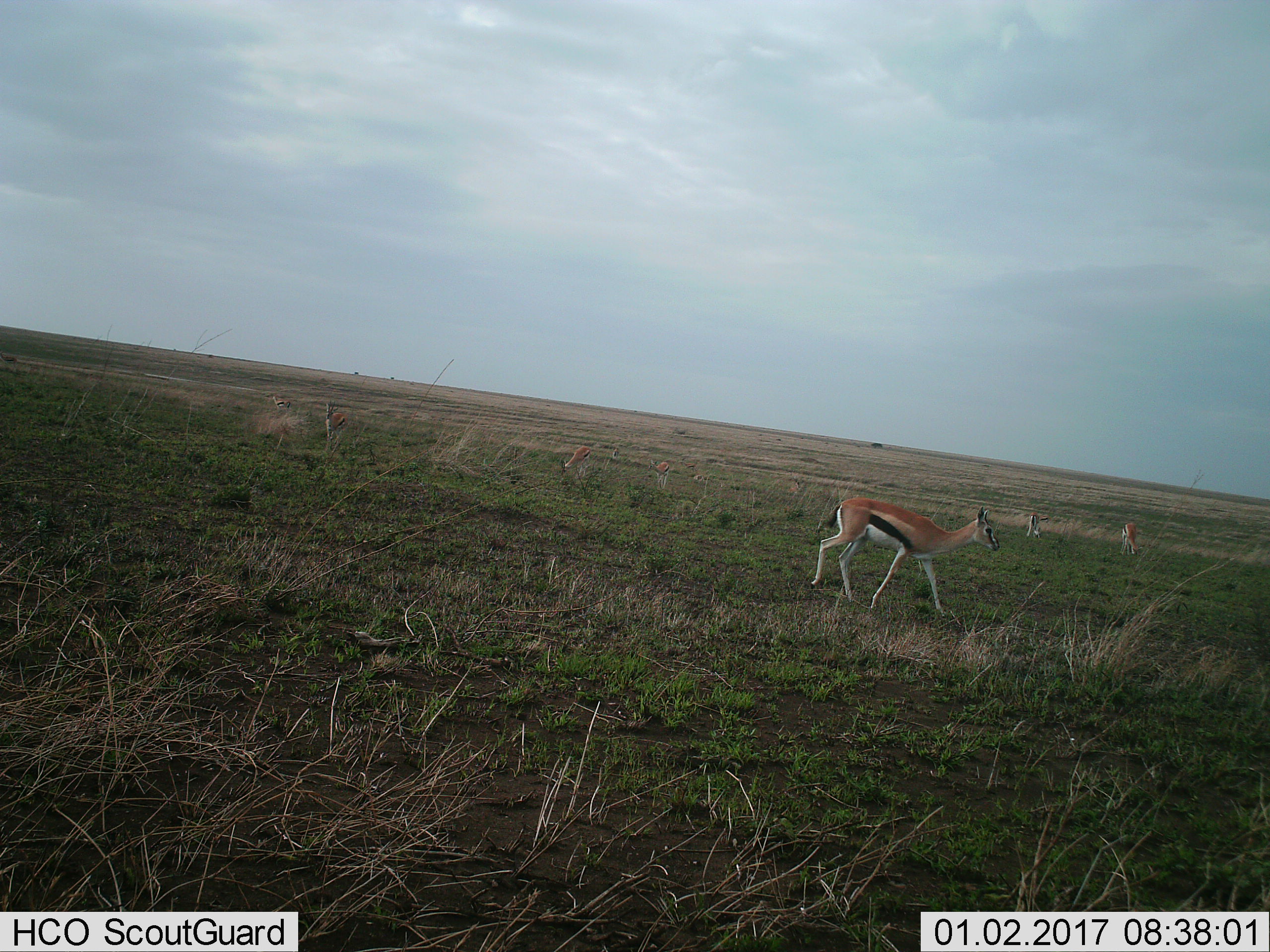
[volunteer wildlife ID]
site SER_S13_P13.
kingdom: Animalia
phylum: Chordata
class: Mammalia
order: Artiodactyla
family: Bovidae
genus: Eudorcas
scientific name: Eudorcas thomsonii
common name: thomson's gazelle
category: gazellethomsons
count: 8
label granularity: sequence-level